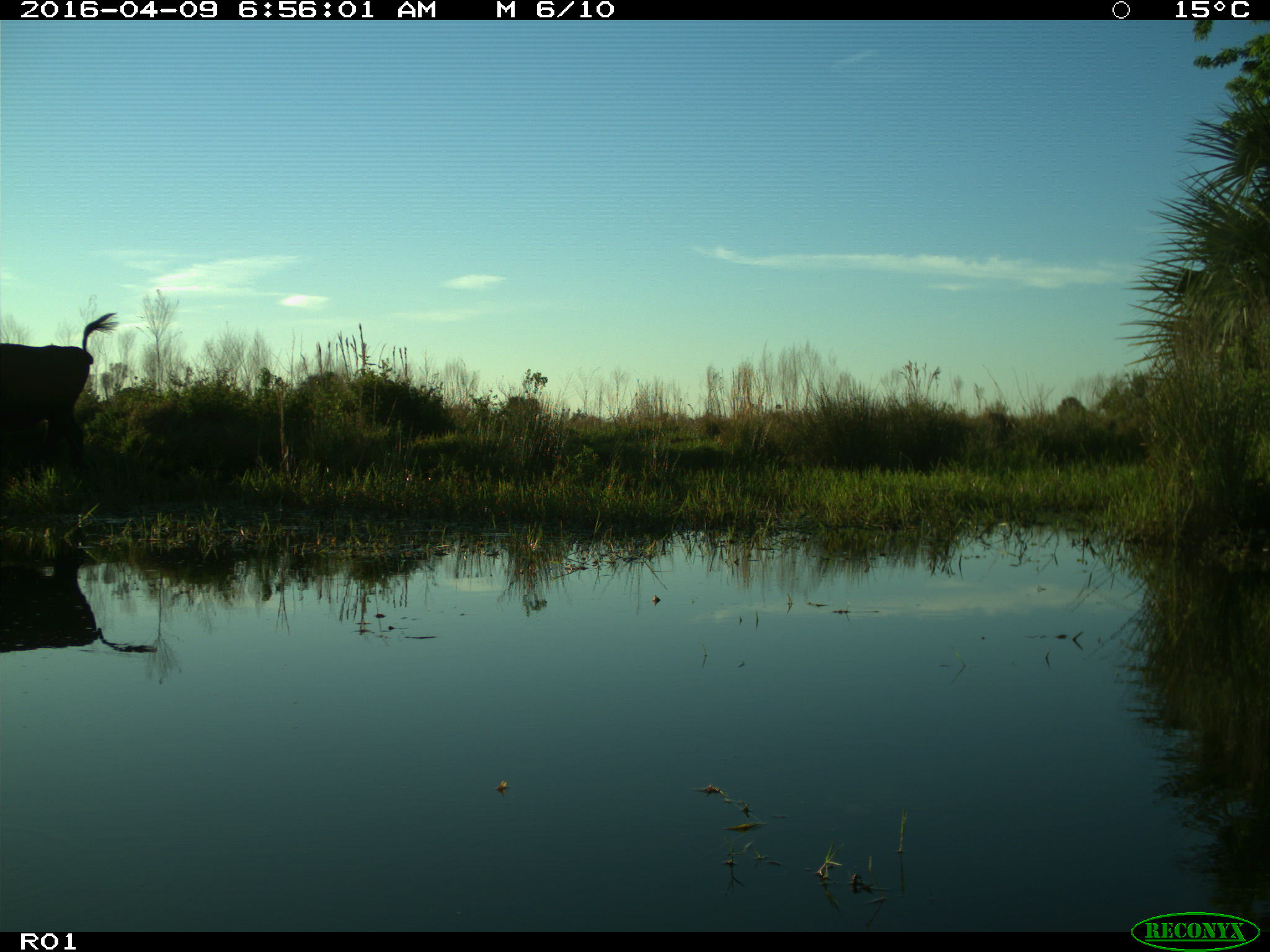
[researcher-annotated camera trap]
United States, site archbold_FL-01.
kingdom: Animalia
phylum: Chordata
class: Mammalia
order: Artiodactyla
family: Bovidae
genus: Bos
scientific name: Bos taurus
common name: domestic cow